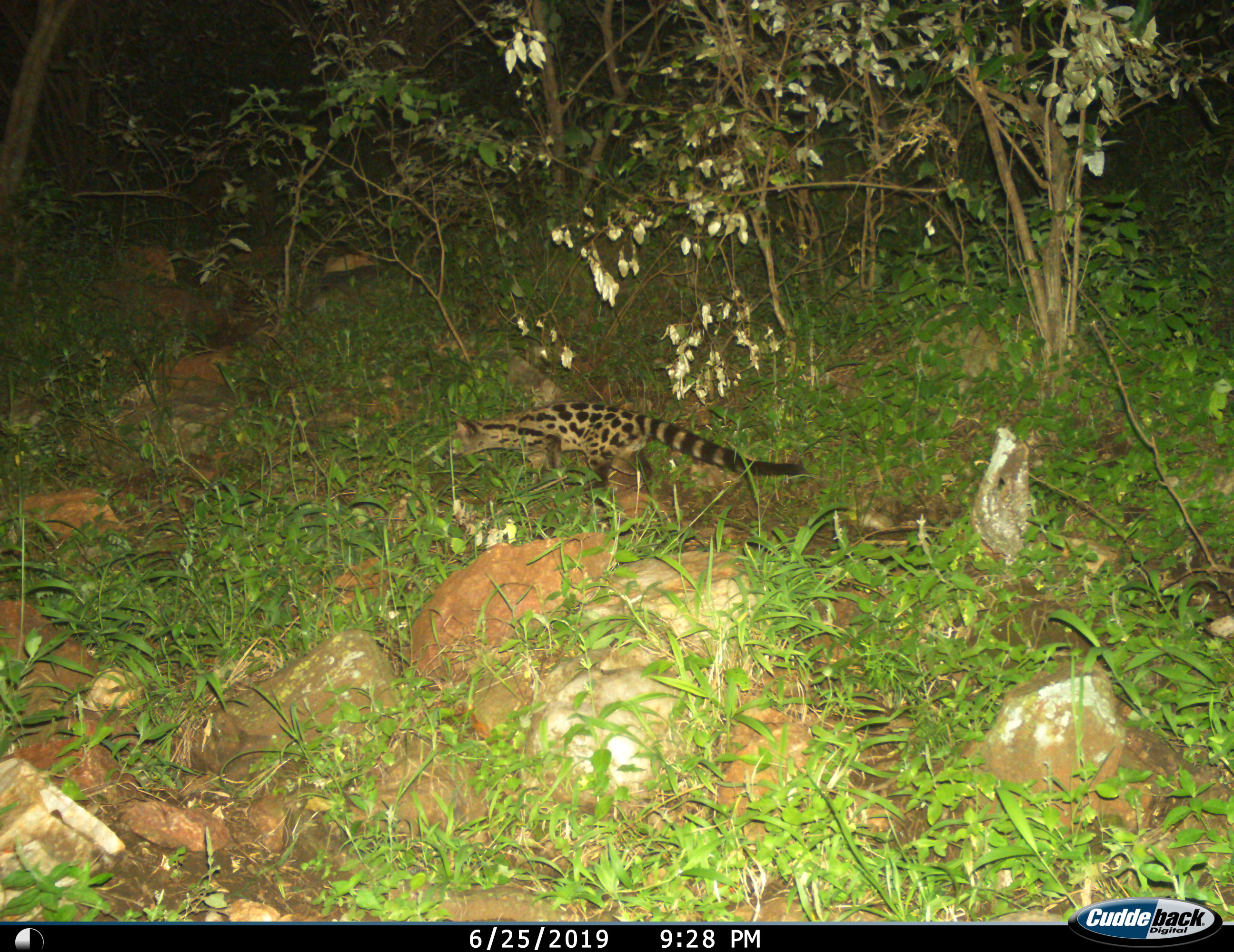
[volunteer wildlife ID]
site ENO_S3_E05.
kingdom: Animalia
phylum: Chordata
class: Mammalia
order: Carnivora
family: Viverridae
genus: Genetta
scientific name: Genetta genetta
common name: small-spotted genet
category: genetcommonsmallspotted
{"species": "genetcommonsmallspotted (small-spotted genet) (Genetta genetta)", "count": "1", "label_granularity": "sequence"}